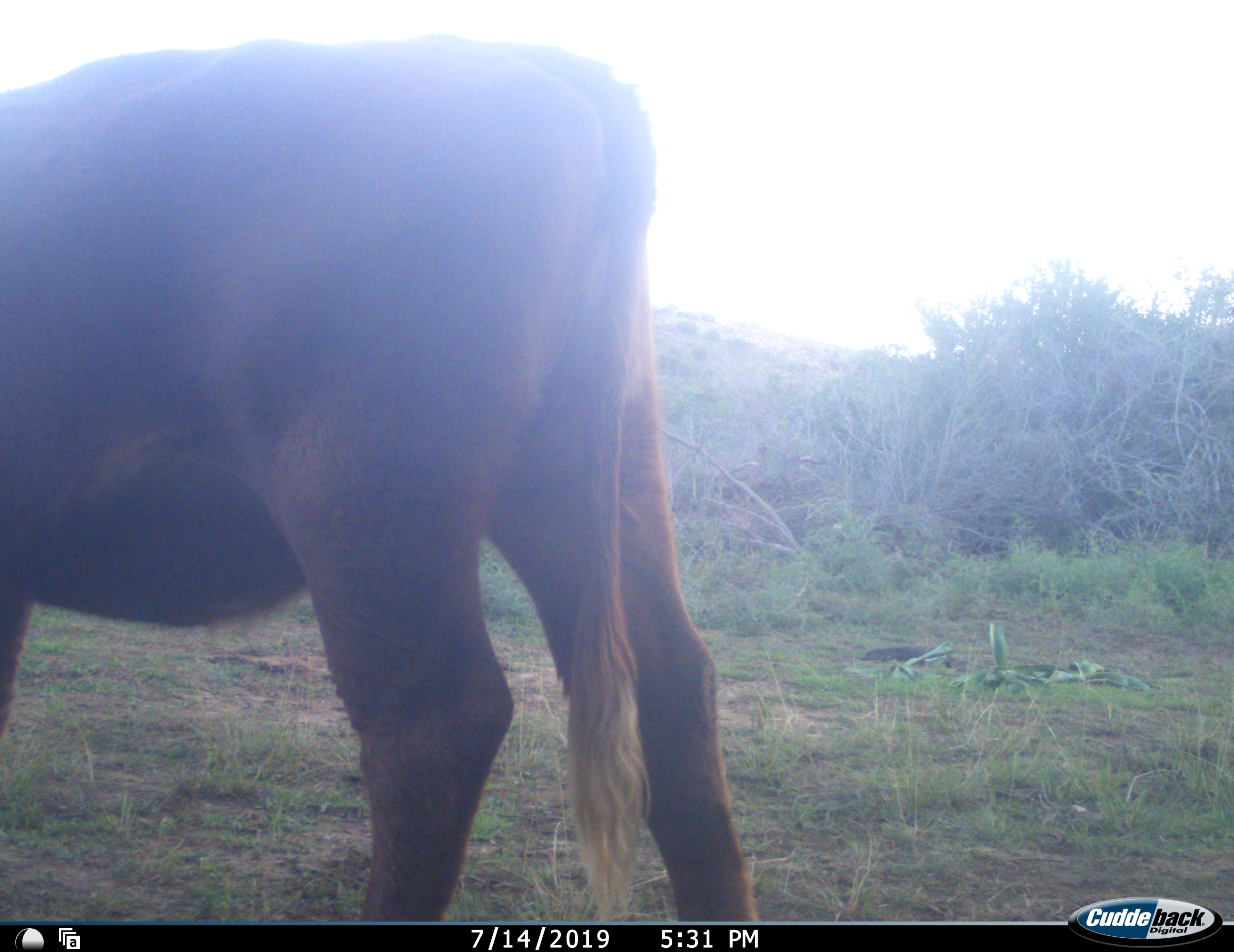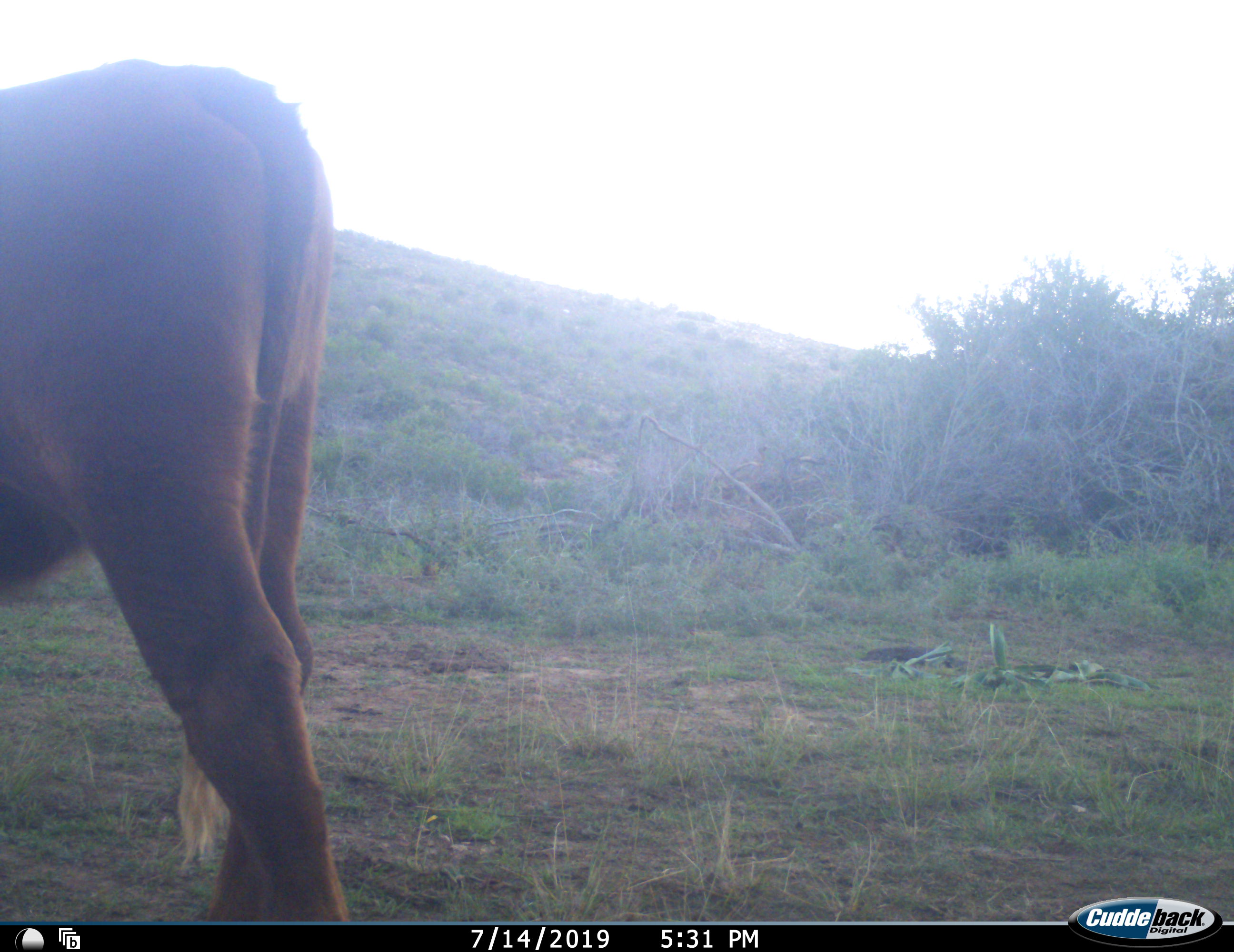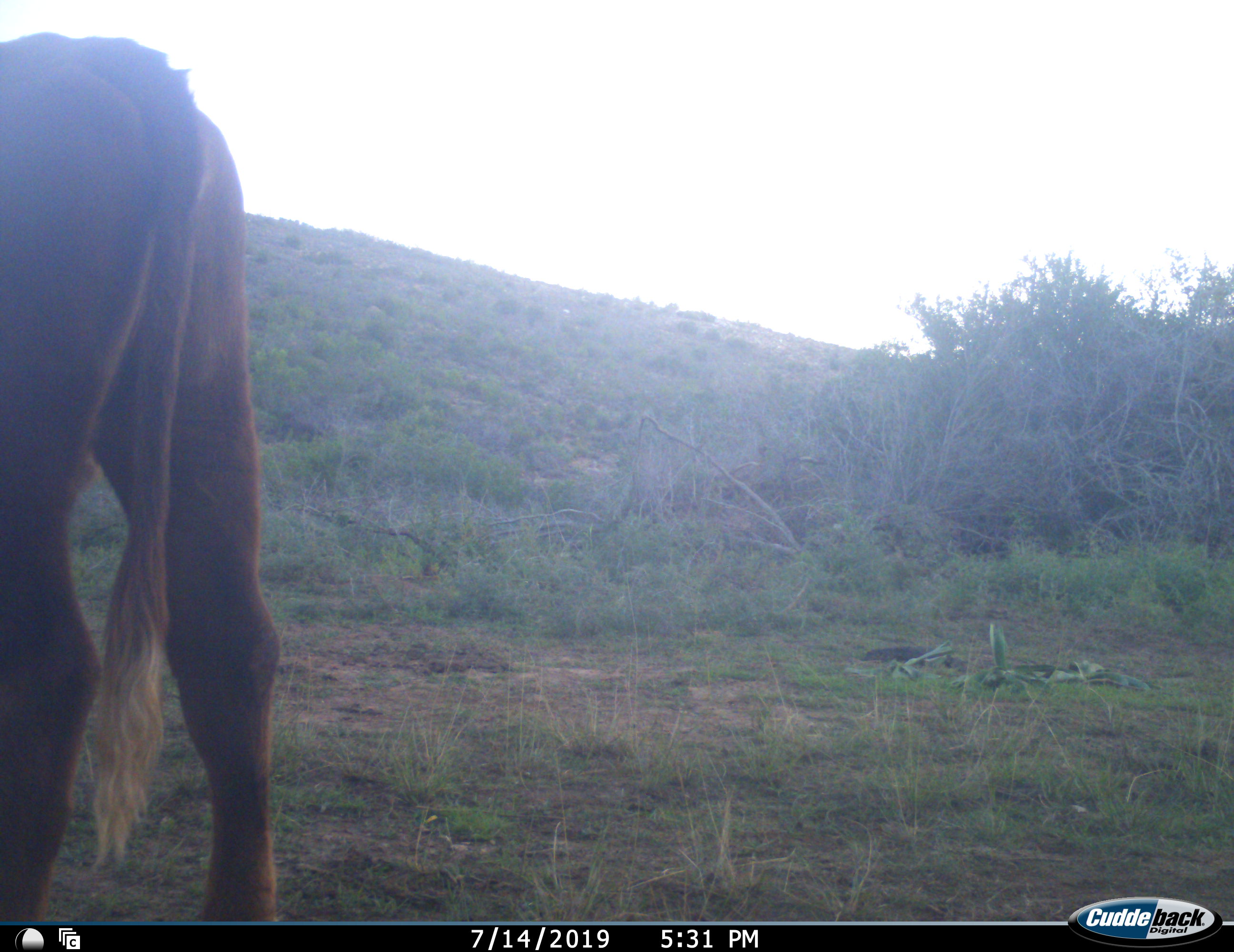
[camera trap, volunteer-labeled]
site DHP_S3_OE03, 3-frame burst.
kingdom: Animalia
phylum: Chordata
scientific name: Vertebrata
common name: domestic animal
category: domesticanimal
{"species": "domesticanimal (domestic animal) (Vertebrata)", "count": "1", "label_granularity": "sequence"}